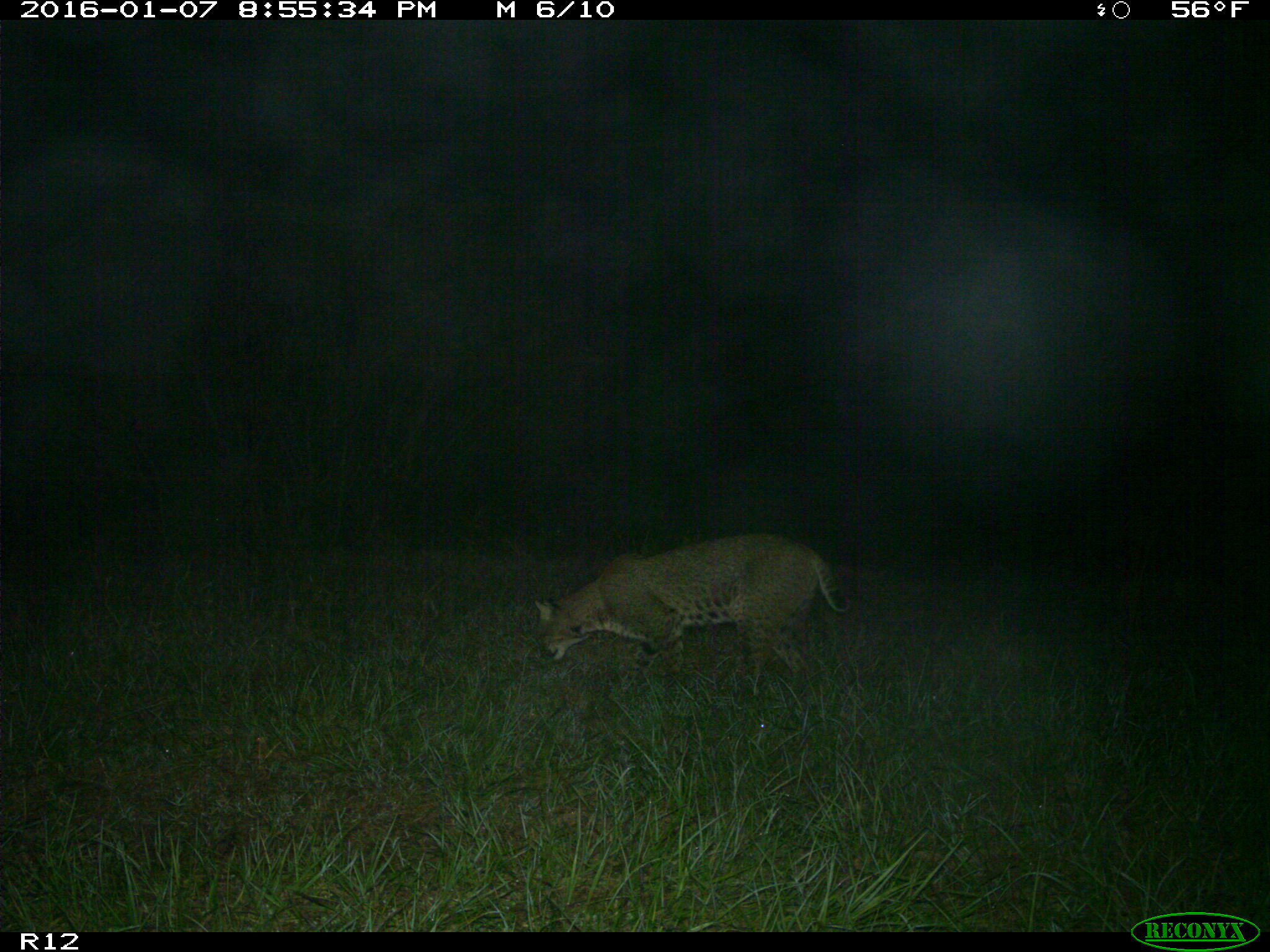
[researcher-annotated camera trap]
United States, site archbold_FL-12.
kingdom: Animalia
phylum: Chordata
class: Mammalia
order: Carnivora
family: Felidae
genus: Lynx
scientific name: Lynx rufus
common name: bobcat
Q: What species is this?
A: Lynx rufus (bobcat).